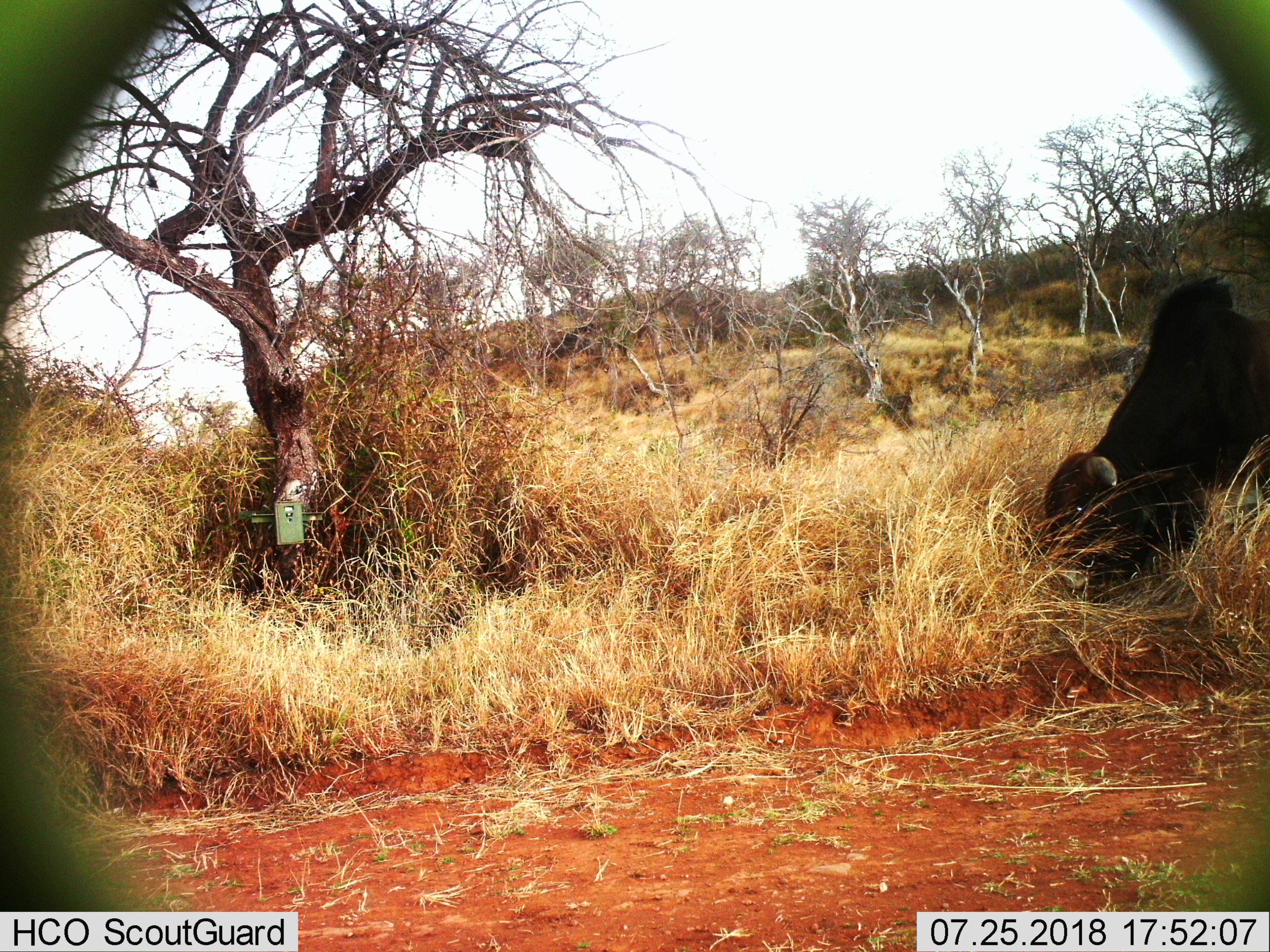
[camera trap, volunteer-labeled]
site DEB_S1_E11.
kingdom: Animalia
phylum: Chordata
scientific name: Vertebrata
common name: domestic animal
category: domesticanimal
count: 1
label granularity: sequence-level